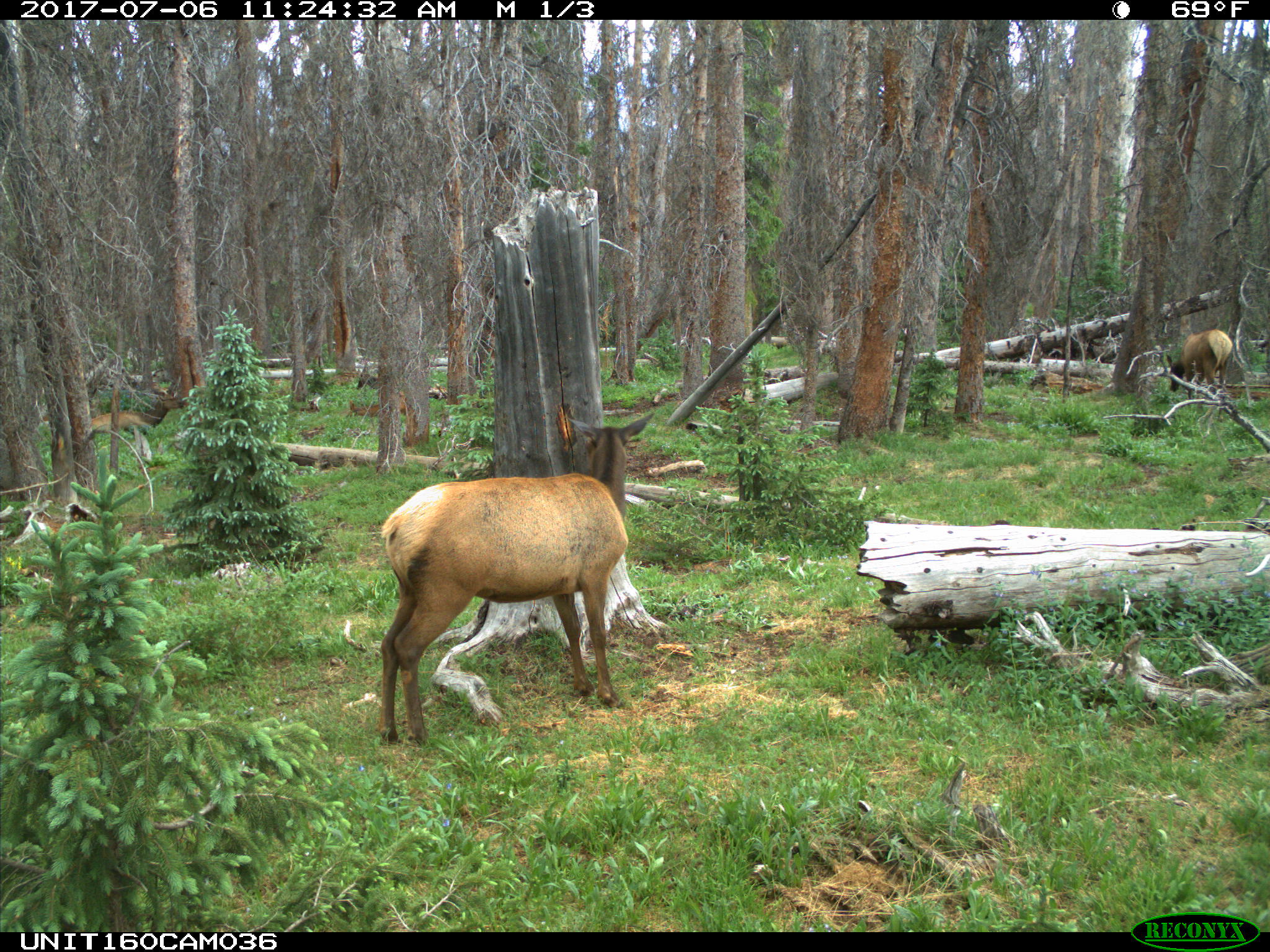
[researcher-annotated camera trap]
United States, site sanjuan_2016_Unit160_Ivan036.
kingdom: Animalia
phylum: Chordata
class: Mammalia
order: Artiodactyla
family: Cervidae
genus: Cervus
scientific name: Cervus elaphus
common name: red deer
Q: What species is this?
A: Cervus elaphus (red deer).